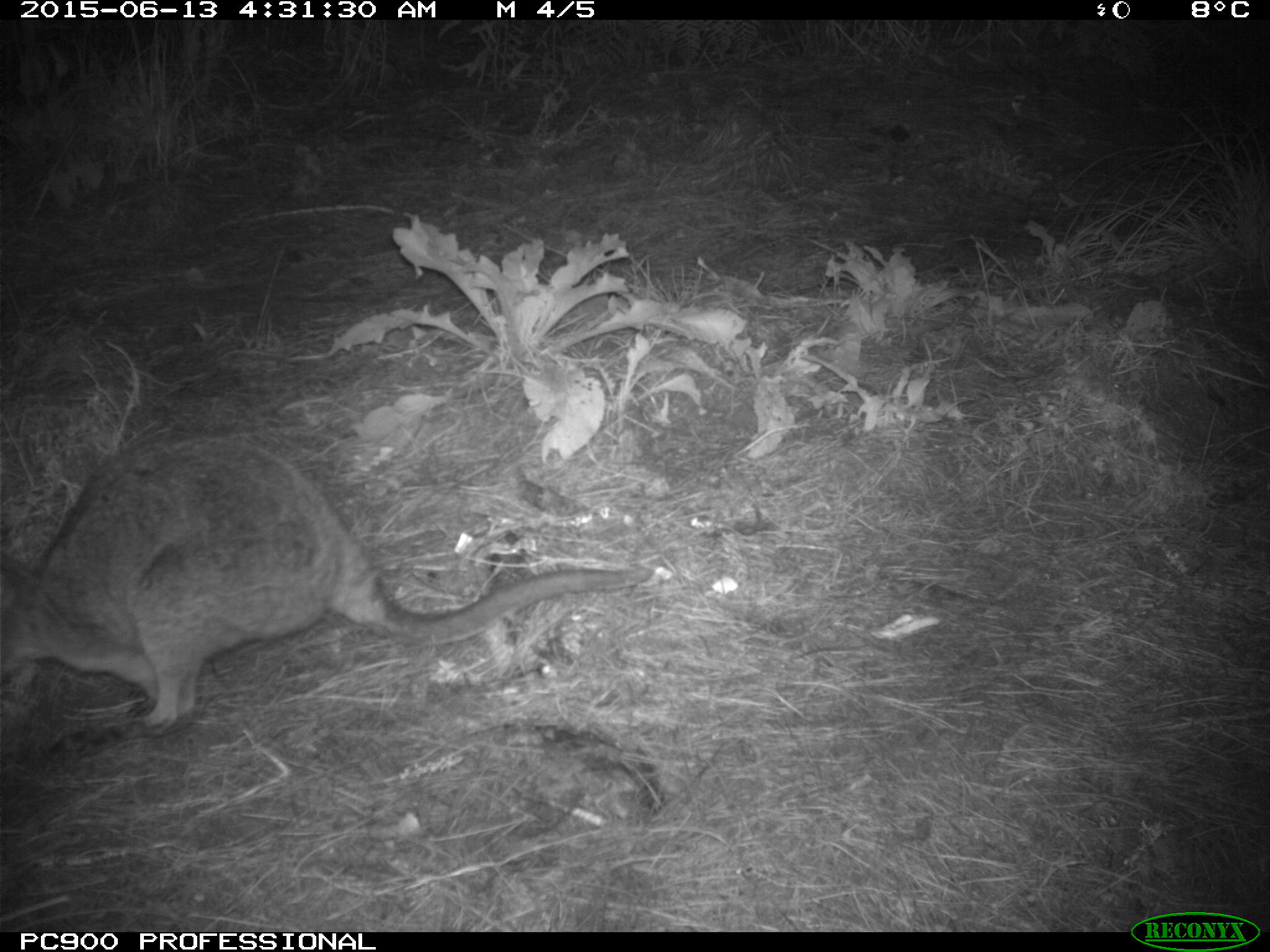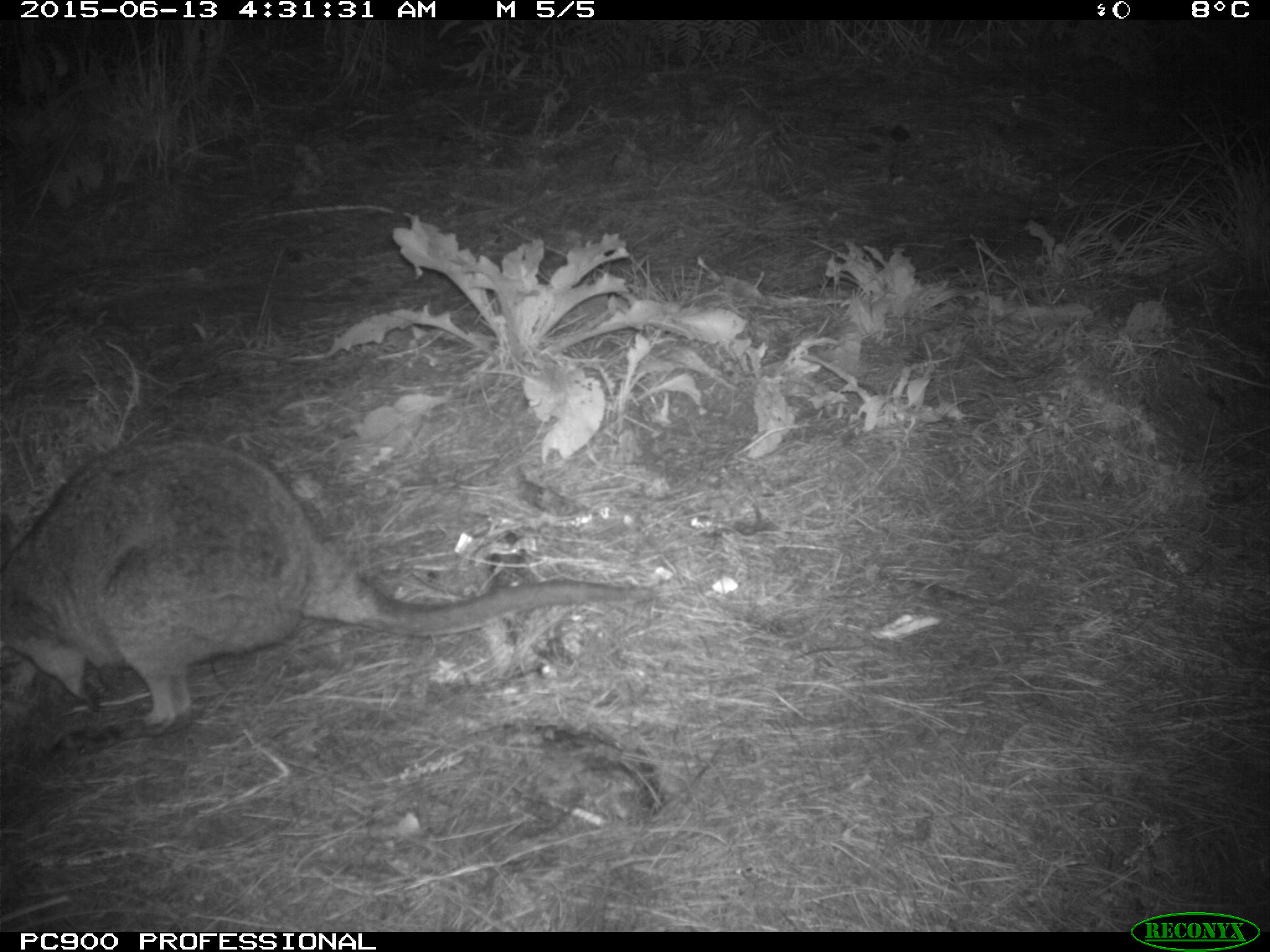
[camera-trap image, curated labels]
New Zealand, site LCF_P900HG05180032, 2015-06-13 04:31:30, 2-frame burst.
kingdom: Animalia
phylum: Chordata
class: Mammalia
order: Diprotodontia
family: Macropodidae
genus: Notamacropus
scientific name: Notamacropus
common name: wallaby